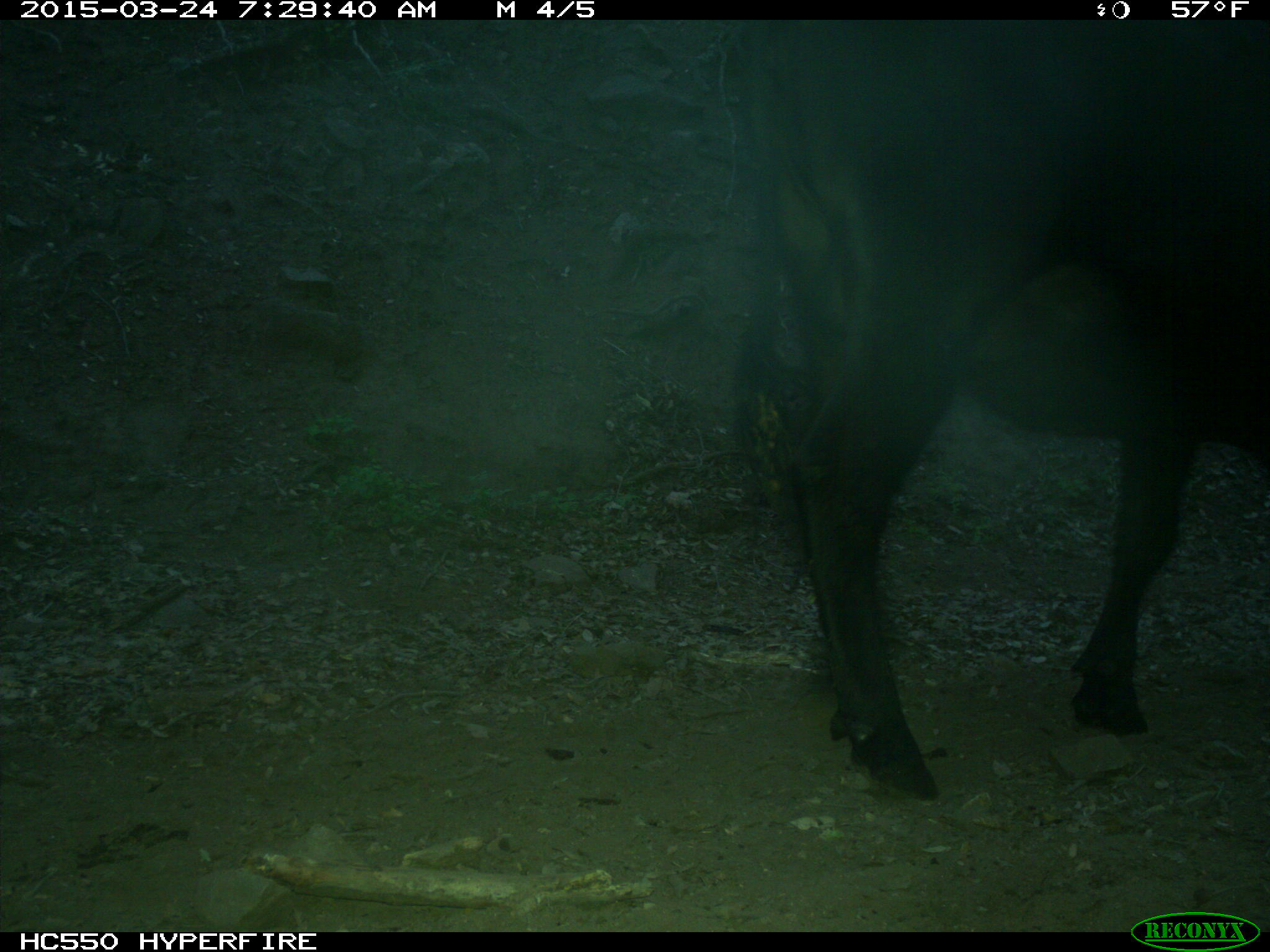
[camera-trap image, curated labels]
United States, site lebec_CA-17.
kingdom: Animalia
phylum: Chordata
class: Mammalia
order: Artiodactyla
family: Bovidae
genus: Bos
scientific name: Bos taurus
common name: domestic cow